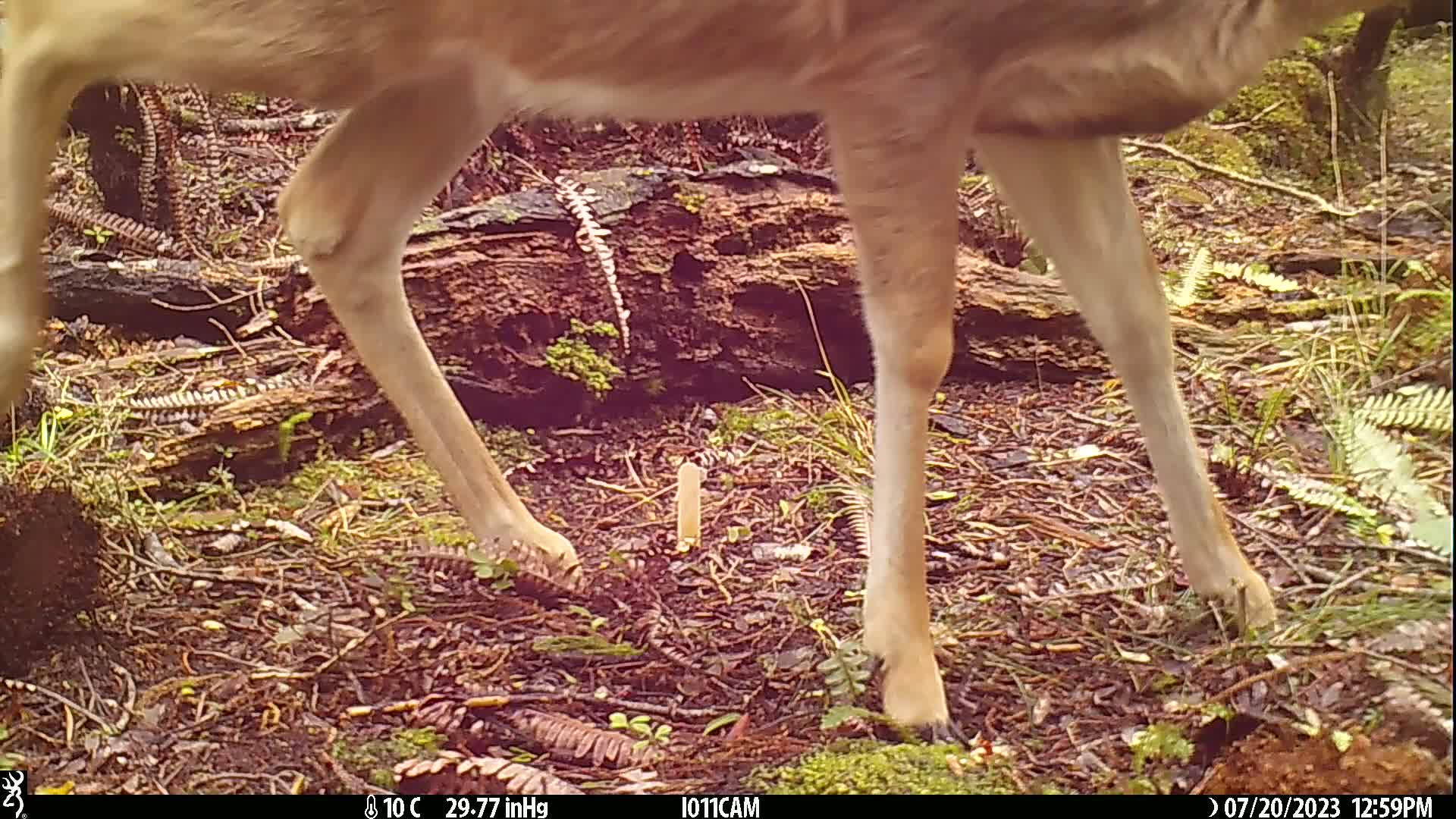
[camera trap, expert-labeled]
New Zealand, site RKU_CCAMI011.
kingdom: Animalia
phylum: Chordata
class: Mammalia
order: Artiodactyla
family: Cervidae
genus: Odocoileus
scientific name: Odocoileus virginianus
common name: white-tailed deer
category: white tailed deer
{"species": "white tailed deer (white-tailed deer) (Odocoileus virginianus)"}